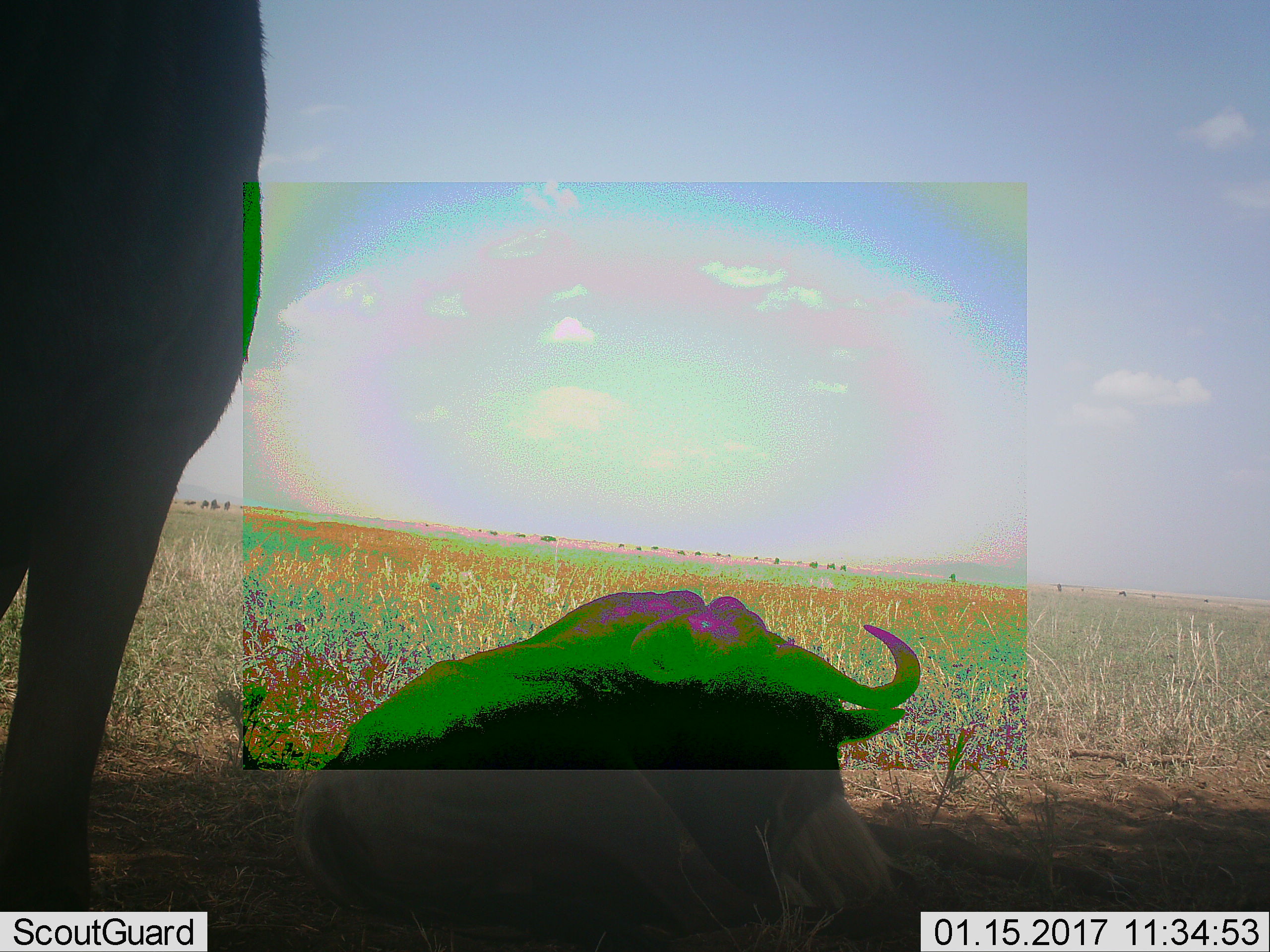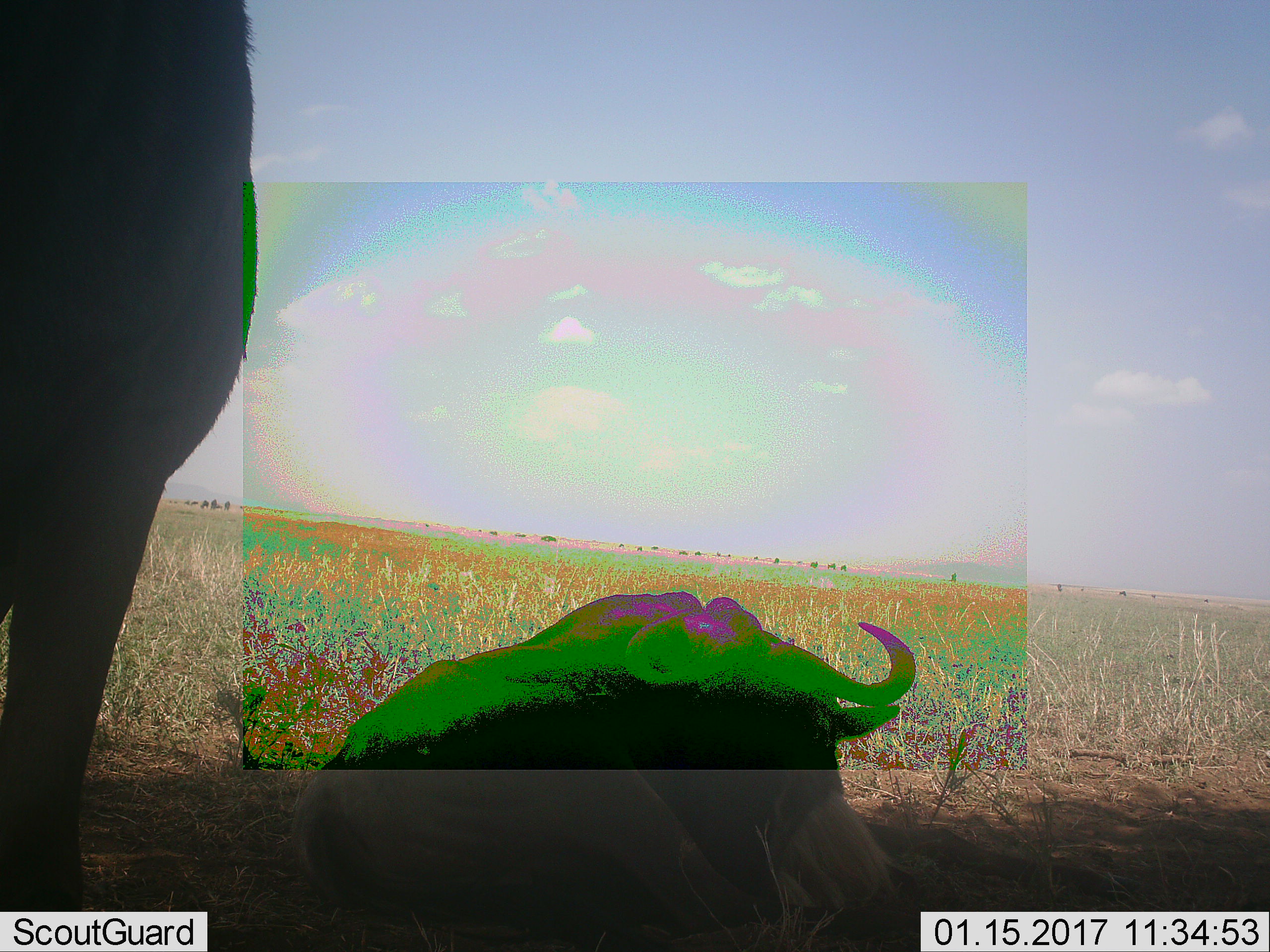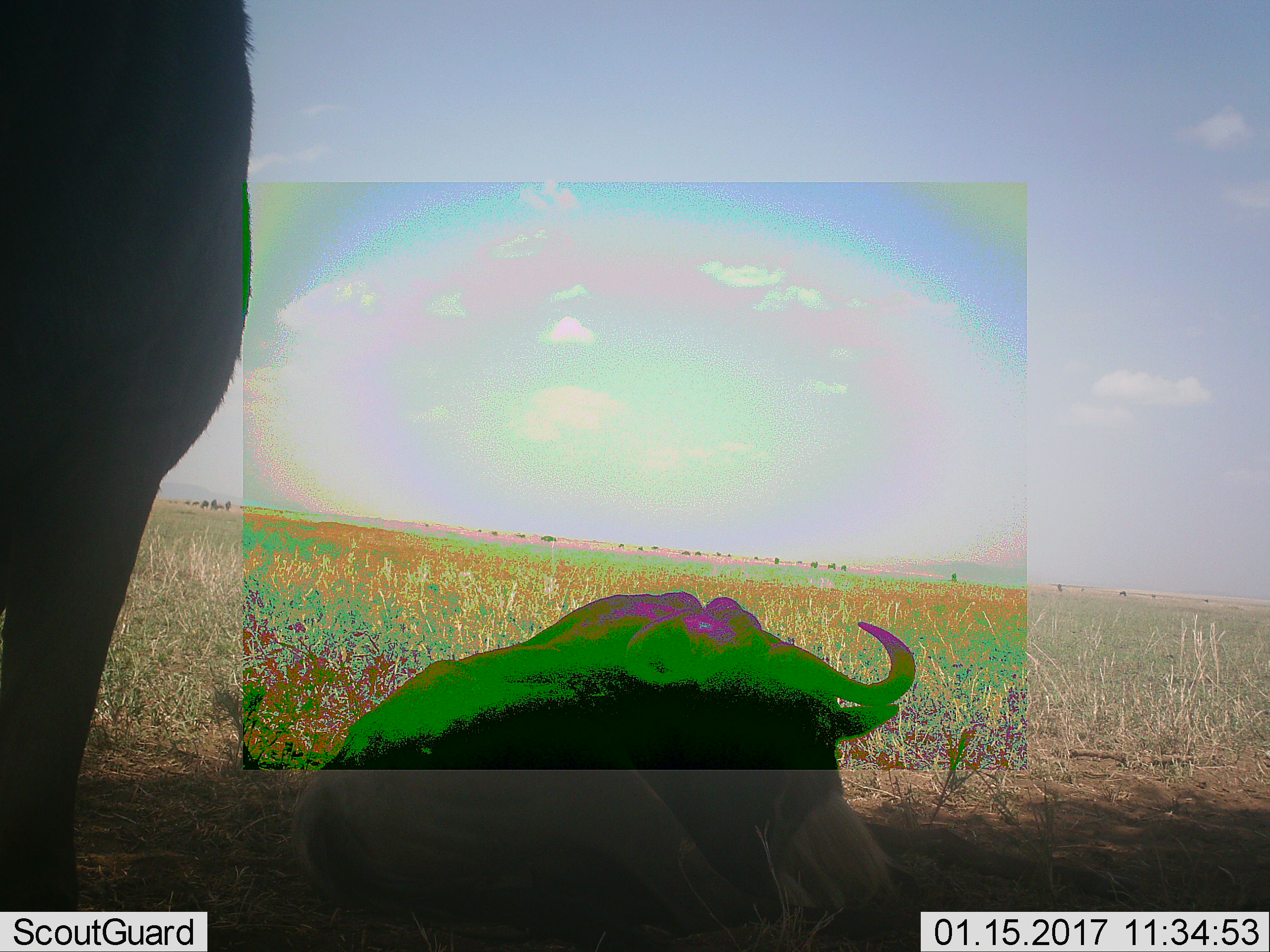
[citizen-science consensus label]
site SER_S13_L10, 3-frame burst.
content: unidentified animal